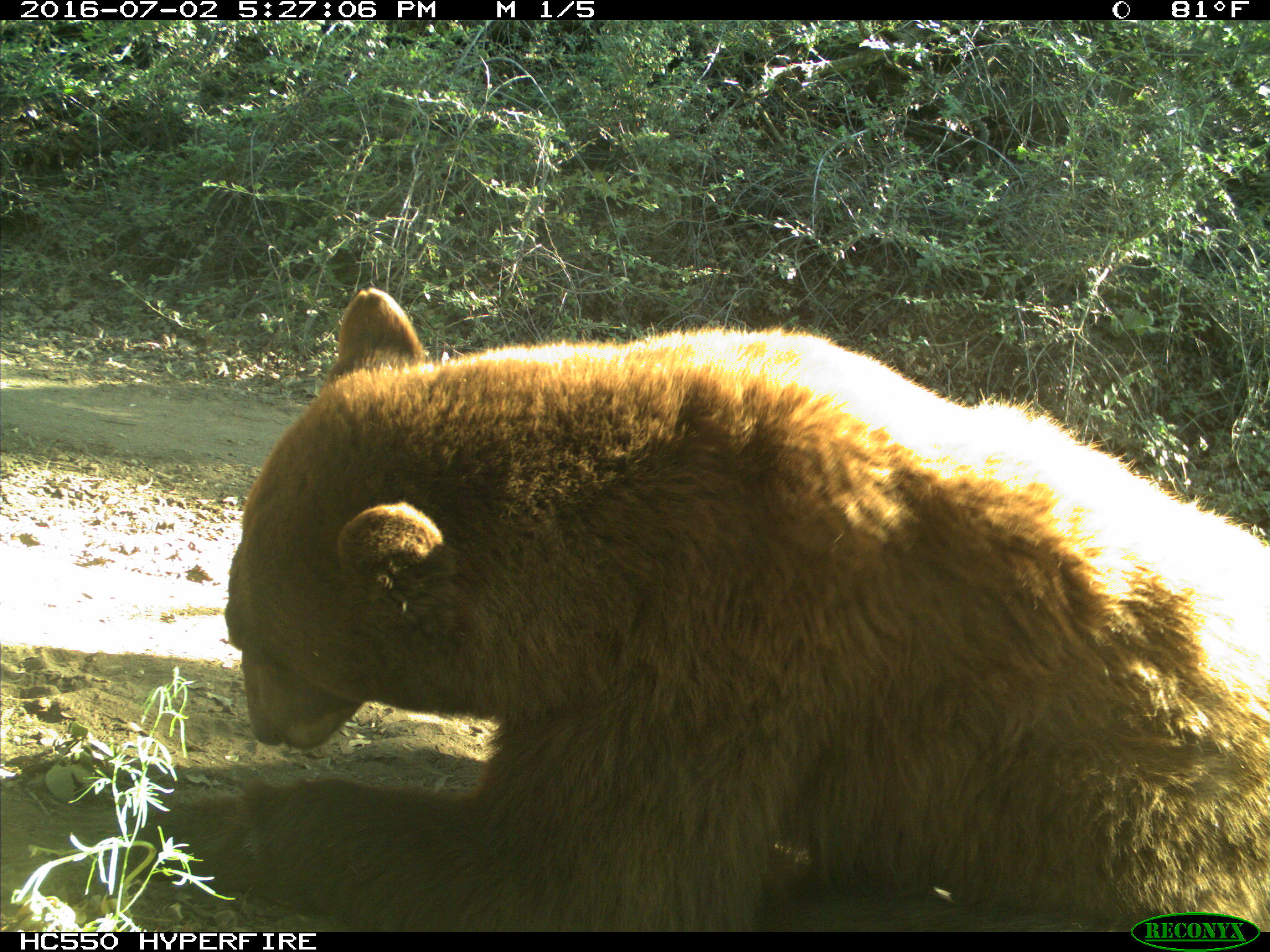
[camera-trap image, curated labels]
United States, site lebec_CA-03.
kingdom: Animalia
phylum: Chordata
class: Mammalia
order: Carnivora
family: Ursidae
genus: Ursus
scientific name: Ursus americanus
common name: american black bear